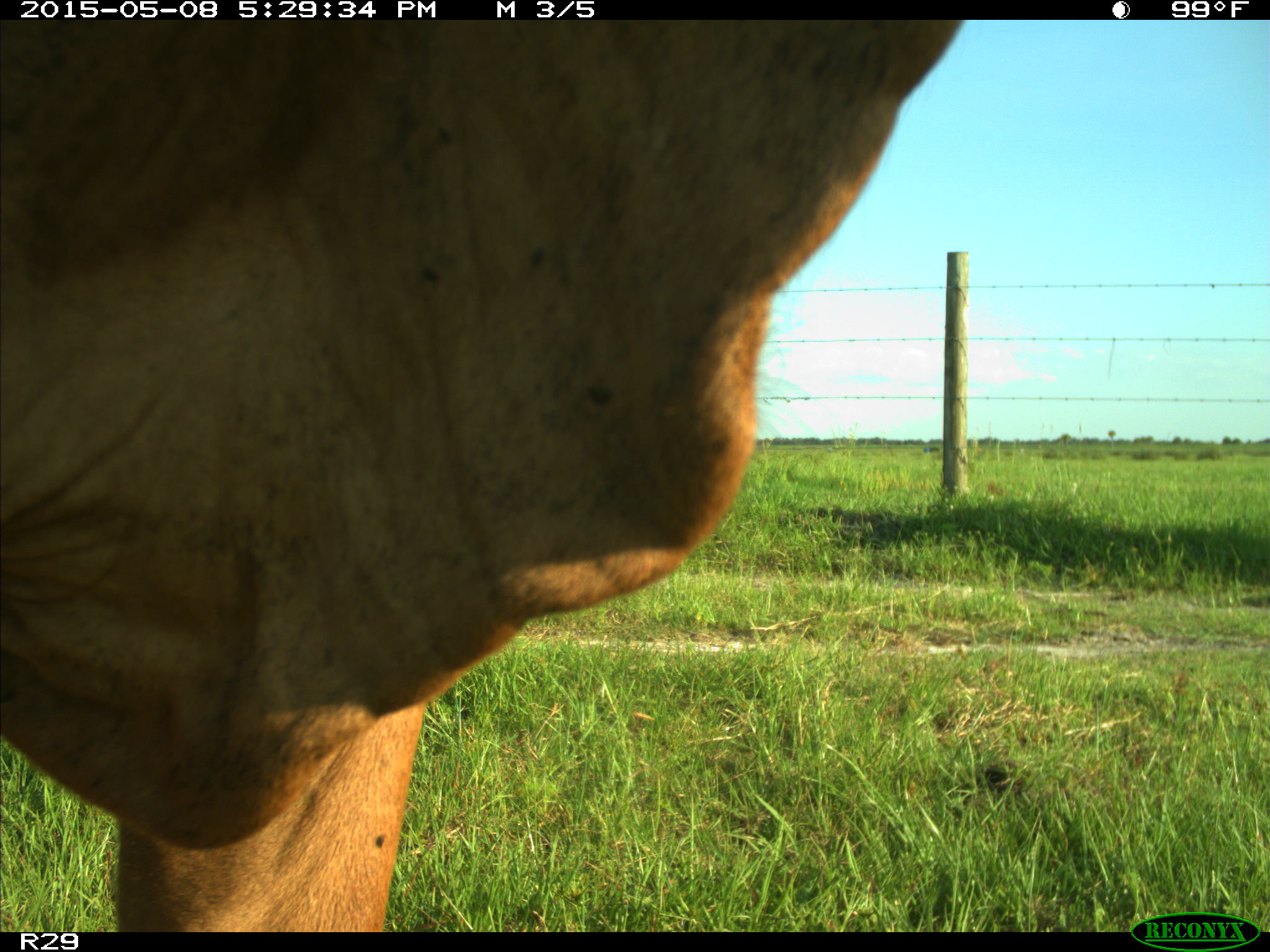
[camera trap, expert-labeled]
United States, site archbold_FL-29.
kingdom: Animalia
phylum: Chordata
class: Mammalia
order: Artiodactyla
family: Bovidae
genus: Bos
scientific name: Bos taurus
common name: domestic cow